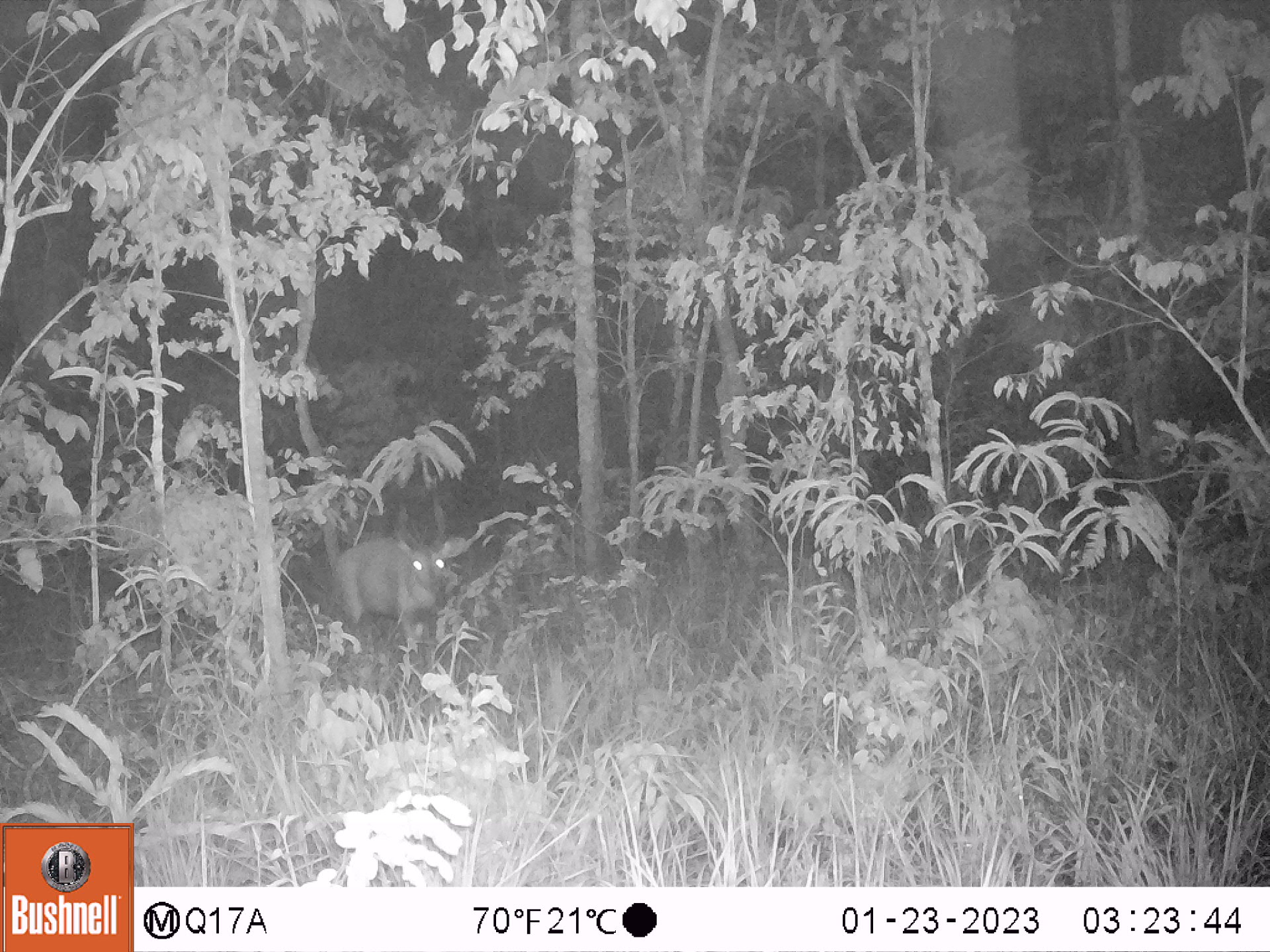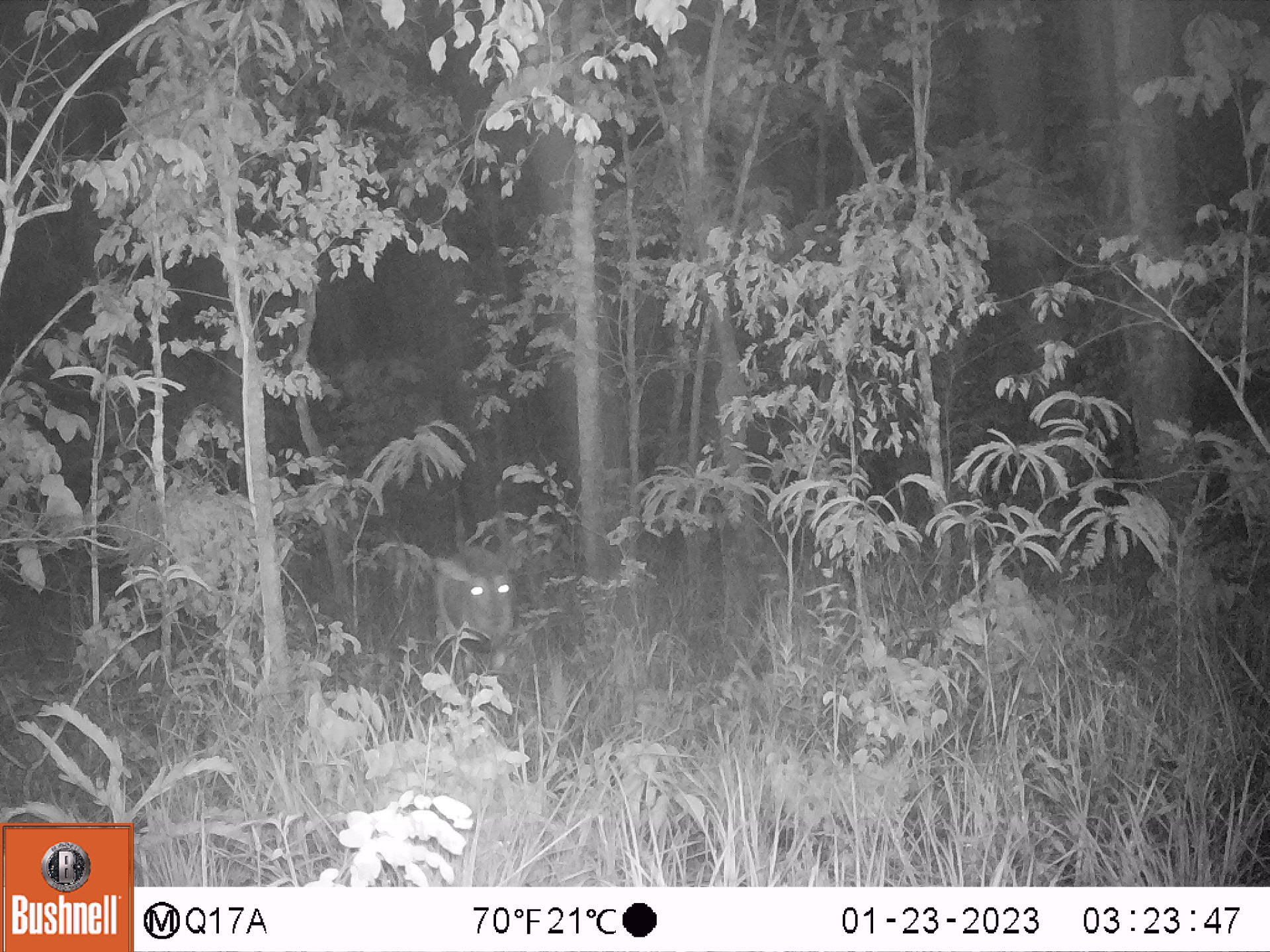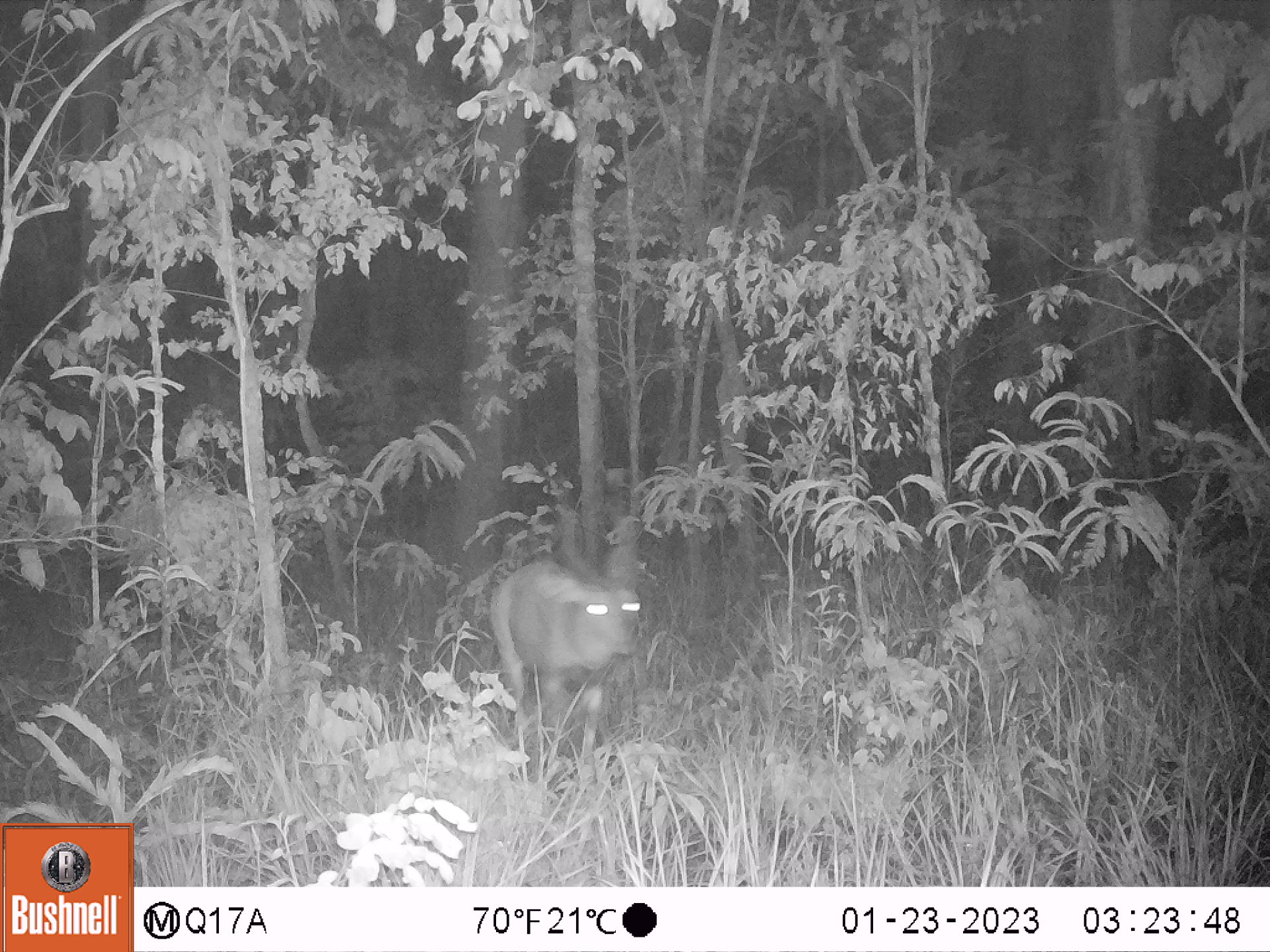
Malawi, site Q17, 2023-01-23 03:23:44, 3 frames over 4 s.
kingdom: Animalia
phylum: Chordata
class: Mammalia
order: Artiodactyla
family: Bovidae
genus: Tragelaphus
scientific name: Tragelaphus sylvaticus sylvaticus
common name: cape bushbuck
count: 1